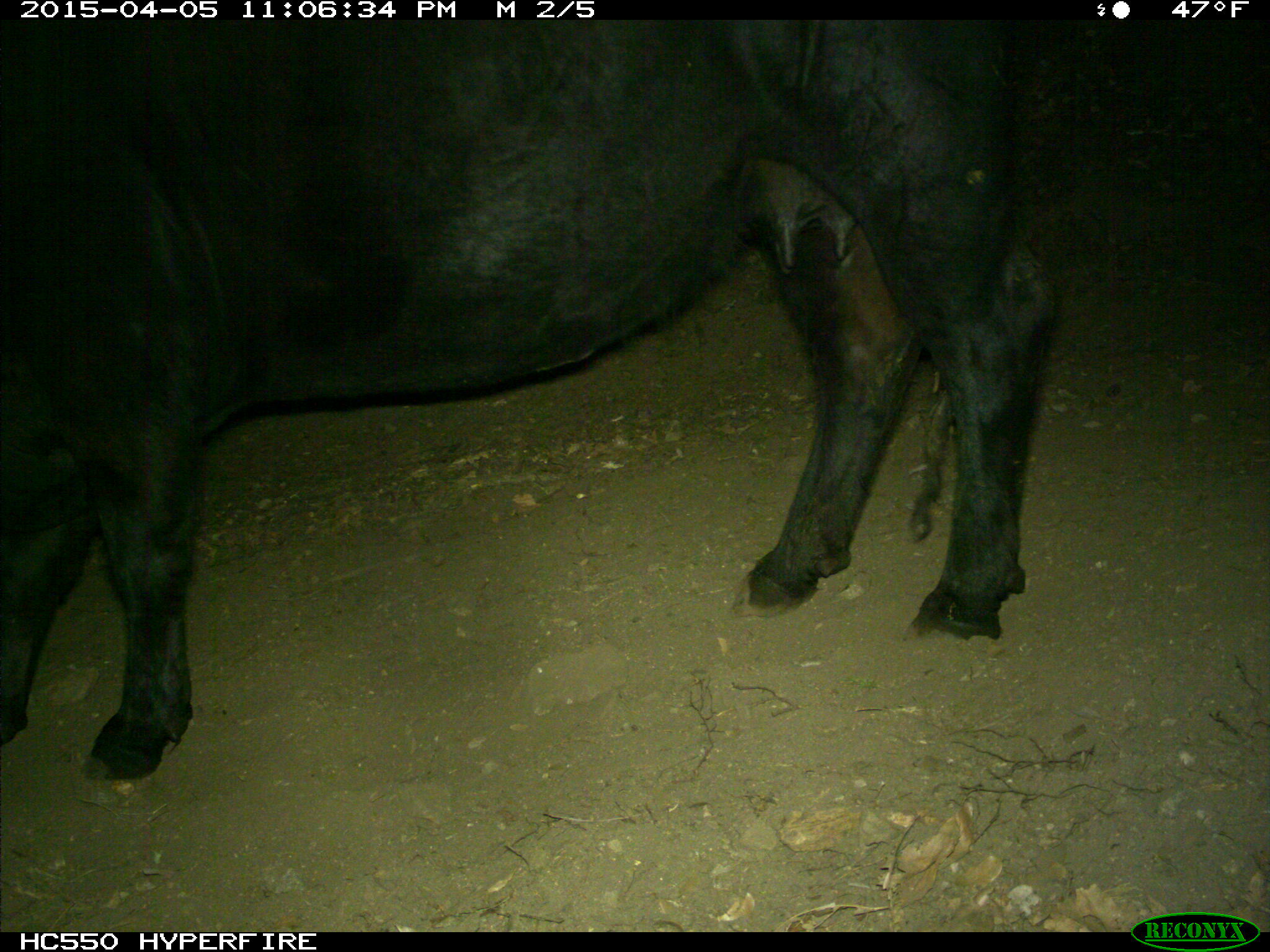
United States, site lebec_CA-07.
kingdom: Animalia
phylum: Chordata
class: Mammalia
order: Artiodactyla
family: Bovidae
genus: Bos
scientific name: Bos taurus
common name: domestic cow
Bos taurus (domestic cow).